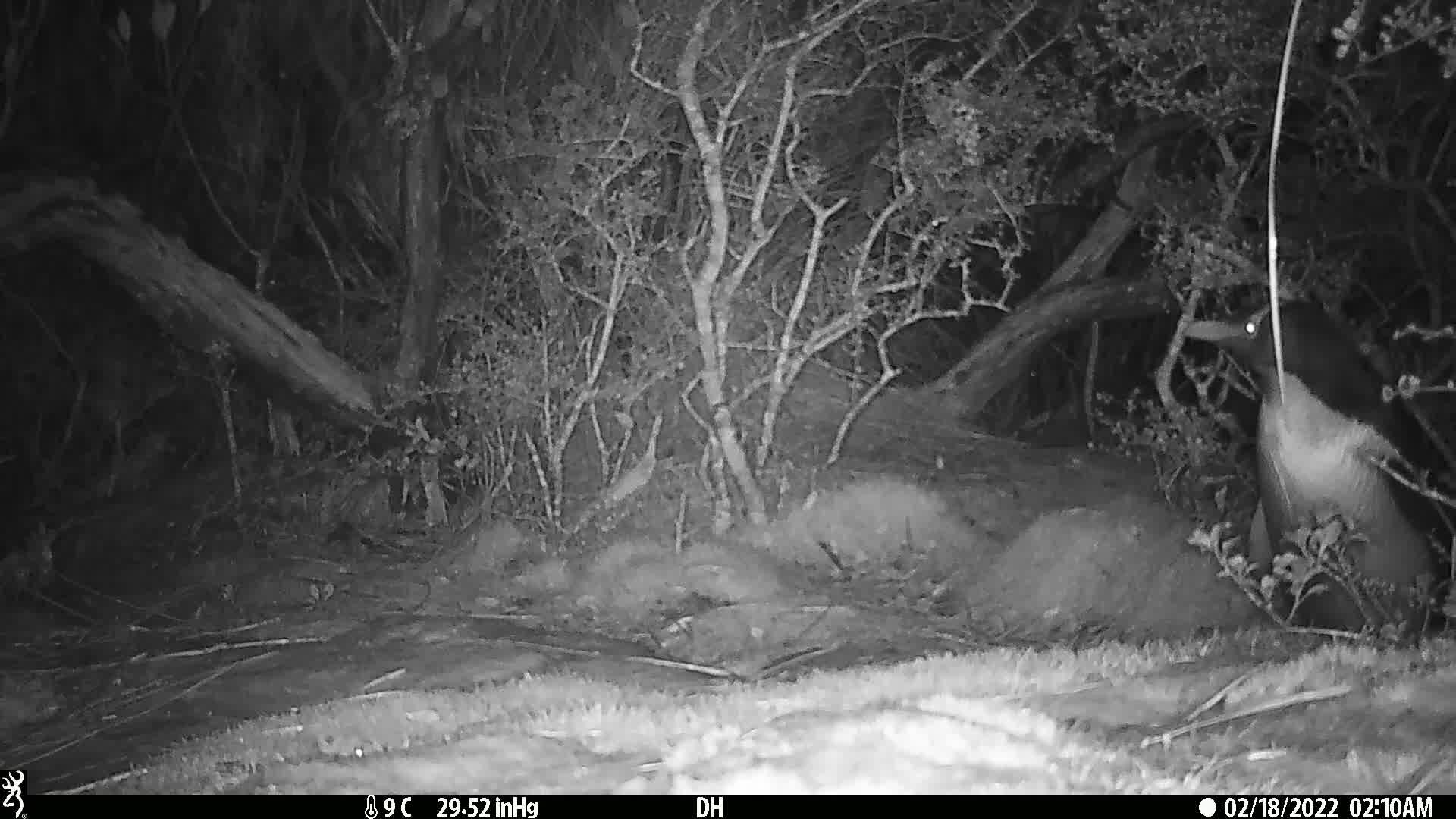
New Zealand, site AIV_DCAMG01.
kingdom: Animalia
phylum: Chordata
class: Aves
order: Sphenisciformes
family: Spheniscidae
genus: Megadyptes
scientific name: Megadyptes antipodes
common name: yellow-eyed penguin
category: yellow eyed penguin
Yellow eyed penguin (yellow-eyed penguin) (Megadyptes antipodes).